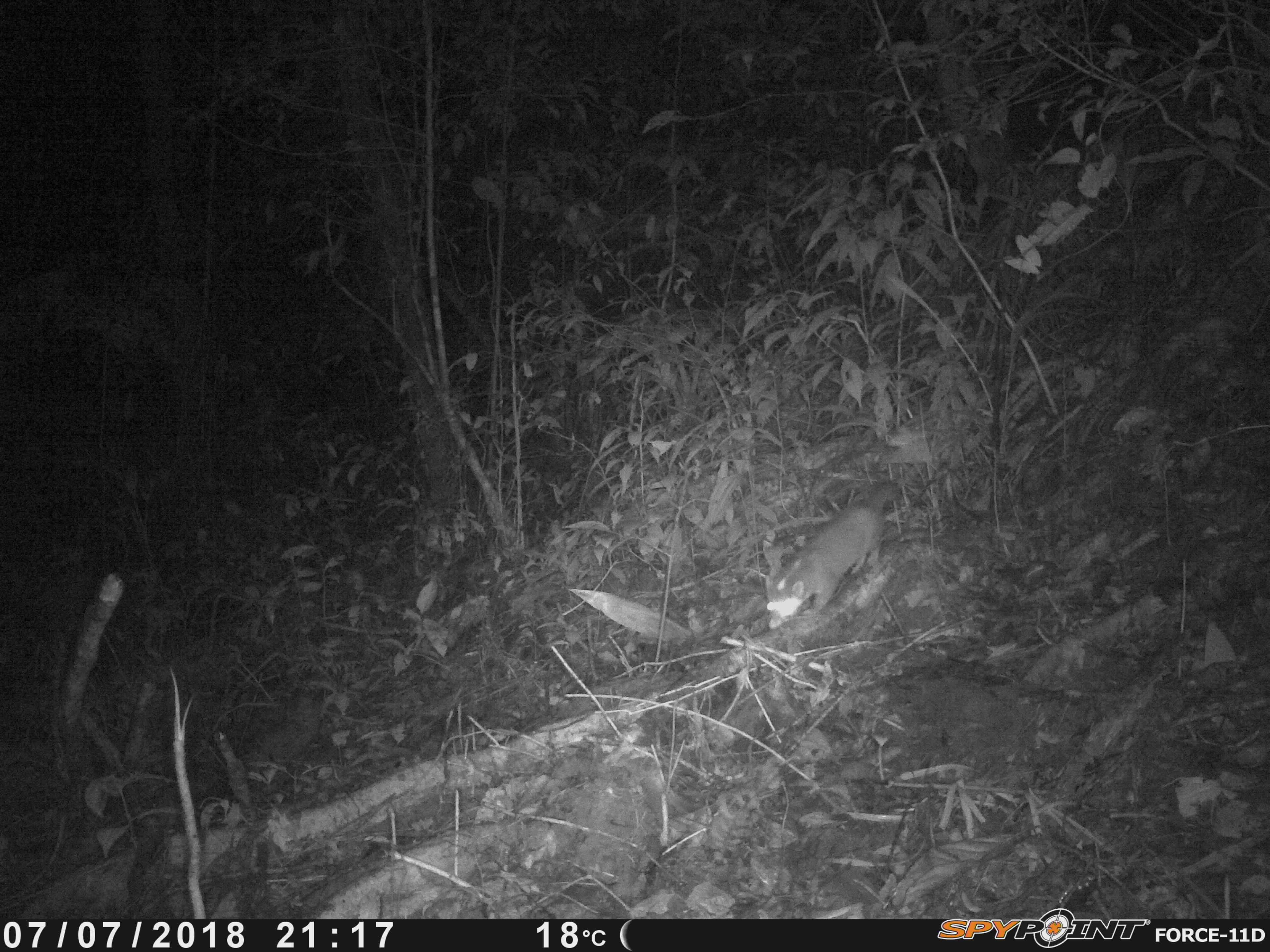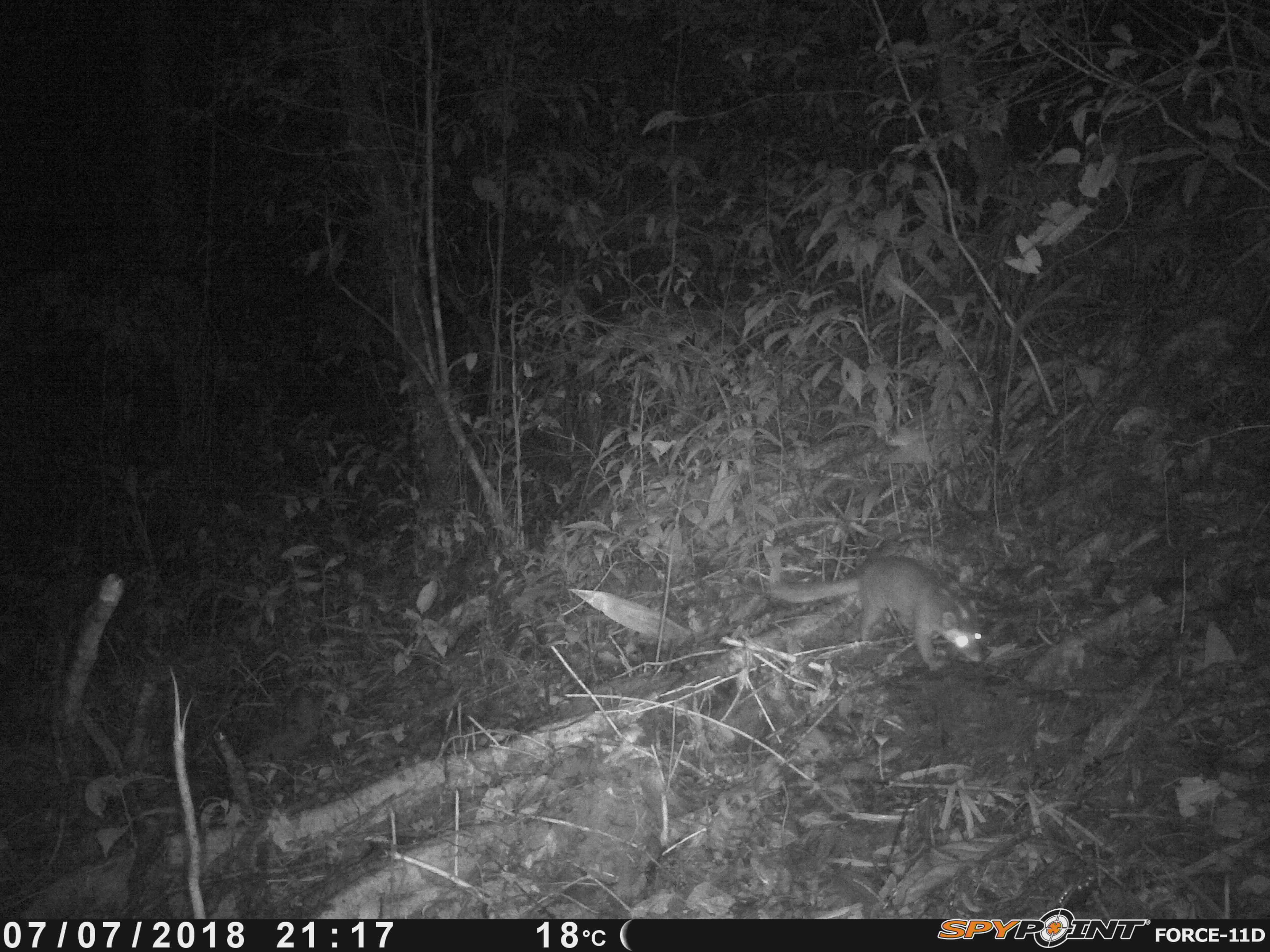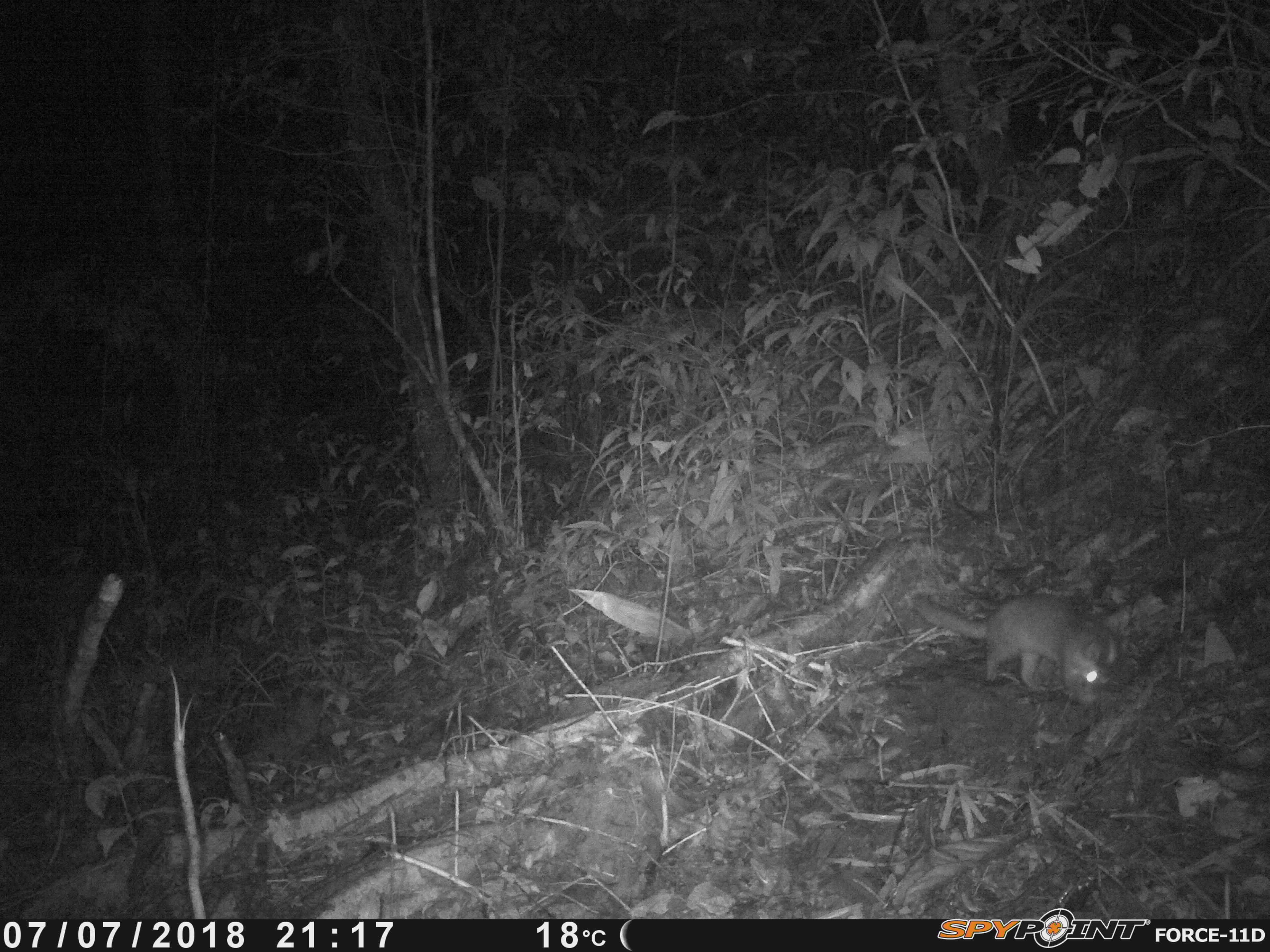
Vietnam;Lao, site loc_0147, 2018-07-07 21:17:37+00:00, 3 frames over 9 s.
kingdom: Animalia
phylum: Chordata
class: Mammalia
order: Carnivora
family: Mustelidae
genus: Melogale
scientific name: Melogale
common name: ferret badger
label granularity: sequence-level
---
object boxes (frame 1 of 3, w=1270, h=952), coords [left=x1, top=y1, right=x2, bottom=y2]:
ferret badger: [left=766, top=481, right=895, bottom=629]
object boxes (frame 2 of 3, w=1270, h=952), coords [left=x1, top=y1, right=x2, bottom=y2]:
ferret badger: [left=768, top=555, right=983, bottom=671]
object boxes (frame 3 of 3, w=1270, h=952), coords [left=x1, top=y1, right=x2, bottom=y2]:
ferret badger: [left=908, top=593, right=1116, bottom=707]